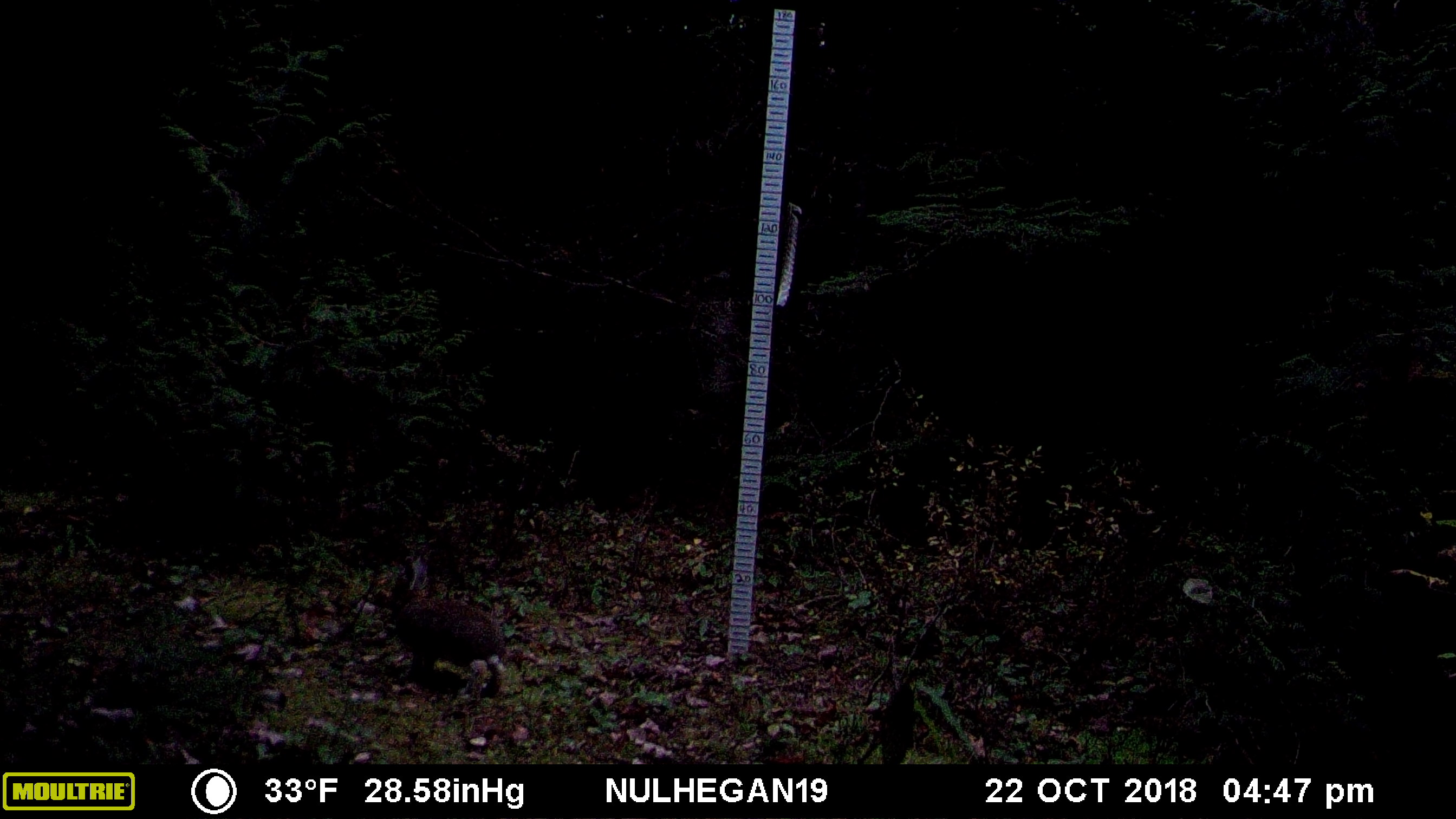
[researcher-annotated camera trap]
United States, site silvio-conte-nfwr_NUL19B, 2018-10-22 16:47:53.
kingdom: Animalia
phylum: Chordata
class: Mammalia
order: Lagomorpha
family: Leporidae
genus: Lepus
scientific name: Lepus americanus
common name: snowshoe hare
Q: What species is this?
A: Snowshoe hare (Lepus americanus).